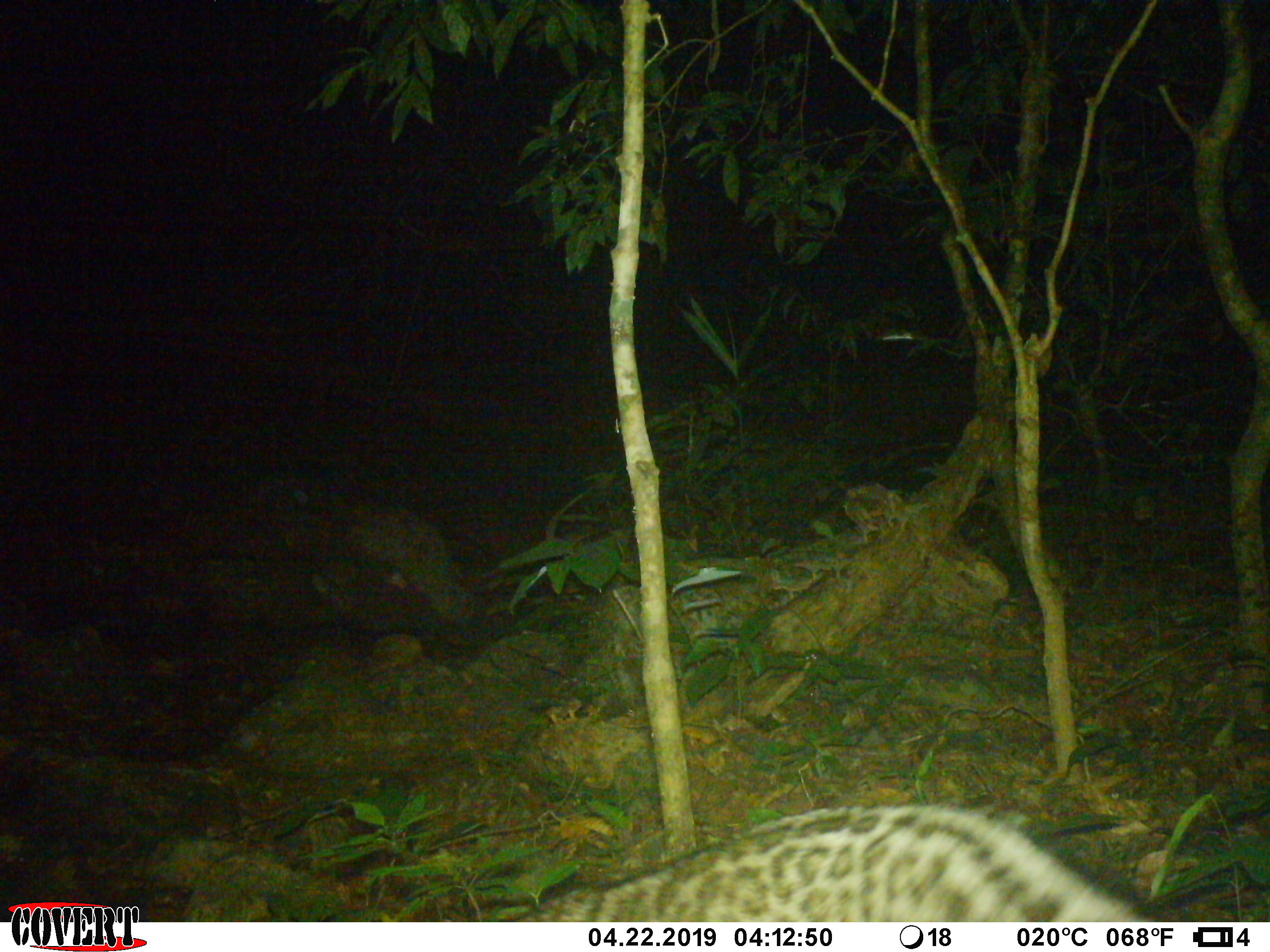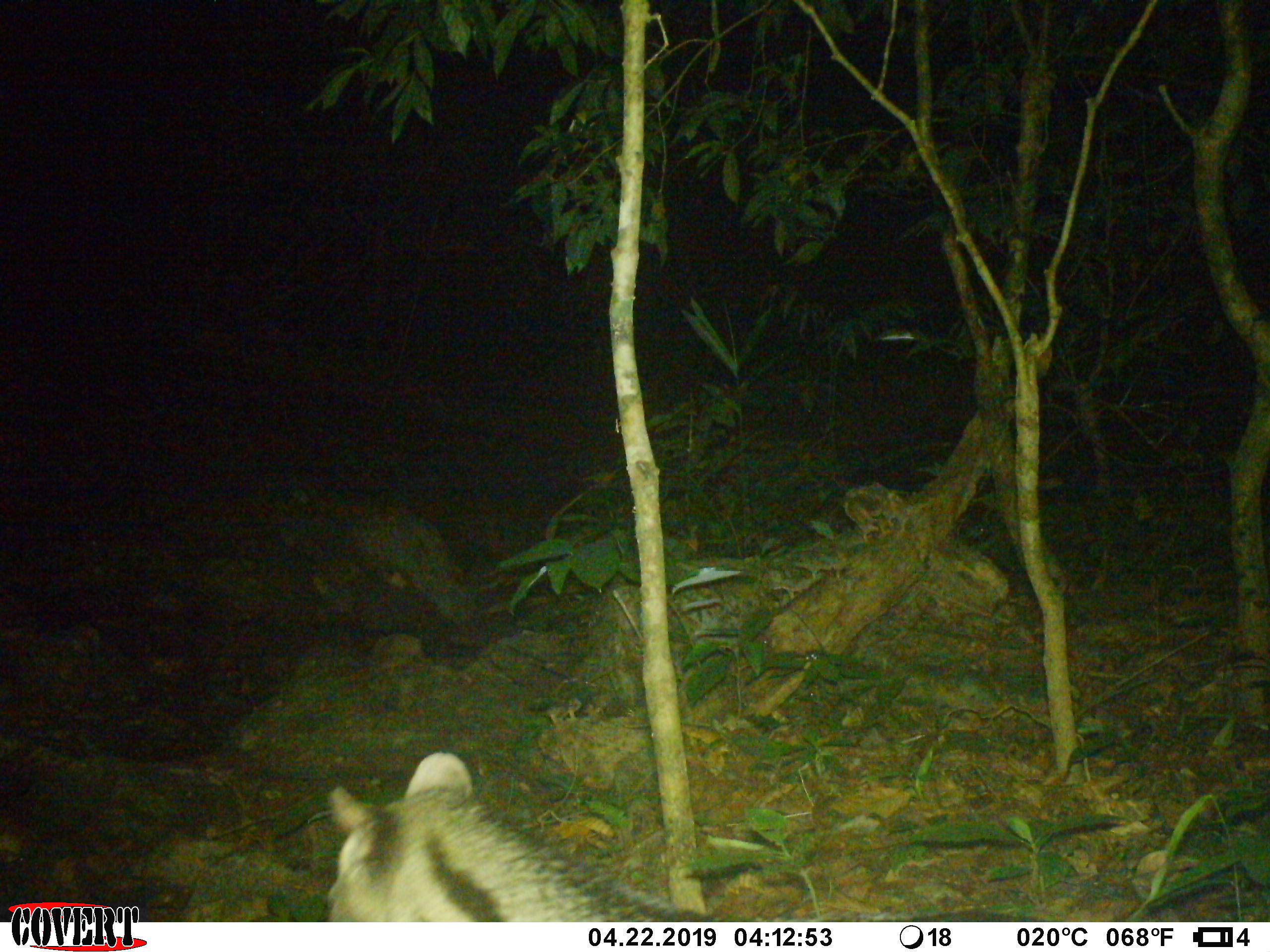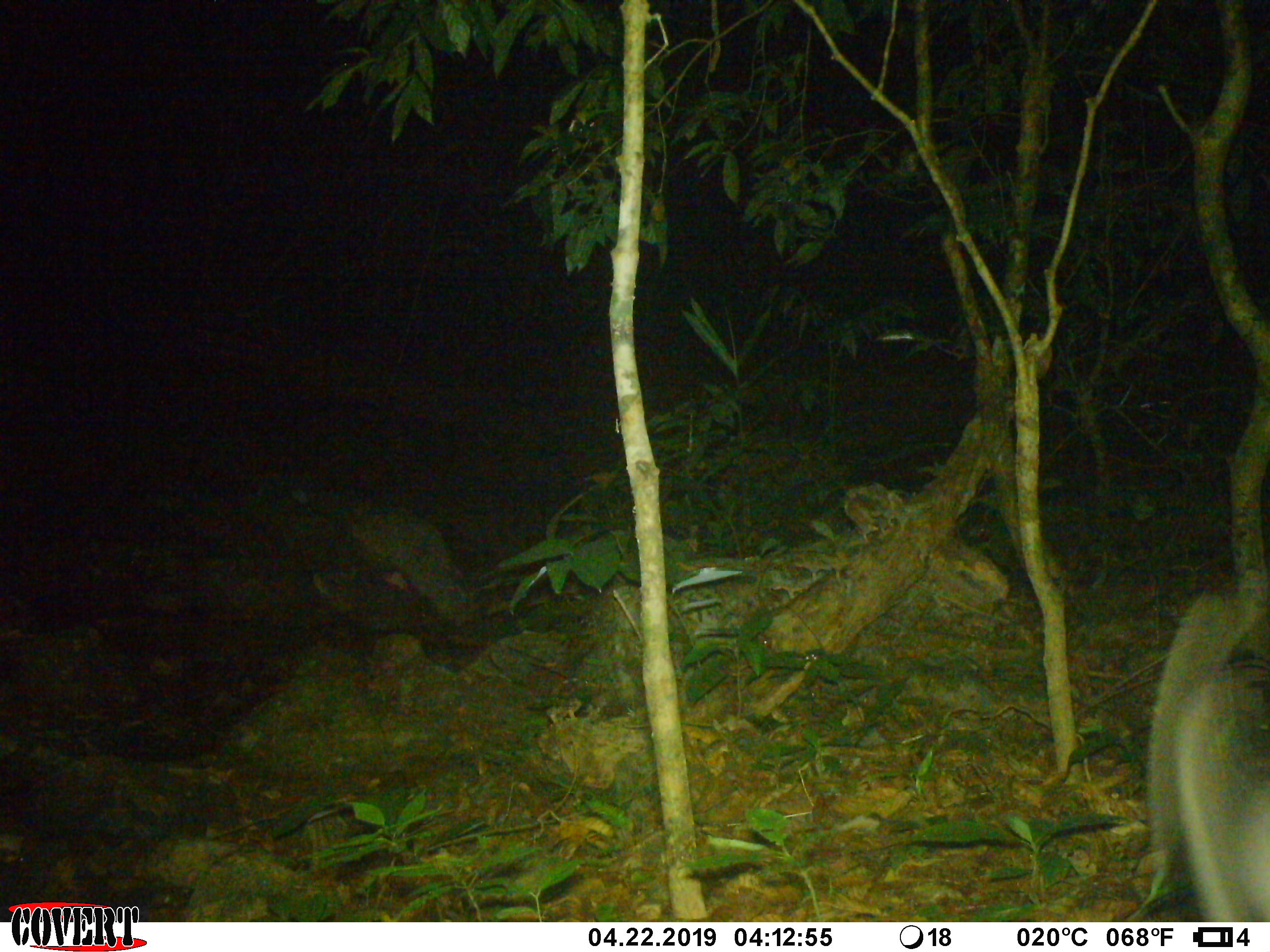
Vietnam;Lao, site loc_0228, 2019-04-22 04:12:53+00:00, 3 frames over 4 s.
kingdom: Animalia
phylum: Chordata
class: Mammalia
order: Carnivora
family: Viverridae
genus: Viverra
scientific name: Viverra zibetha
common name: large indian civet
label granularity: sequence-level